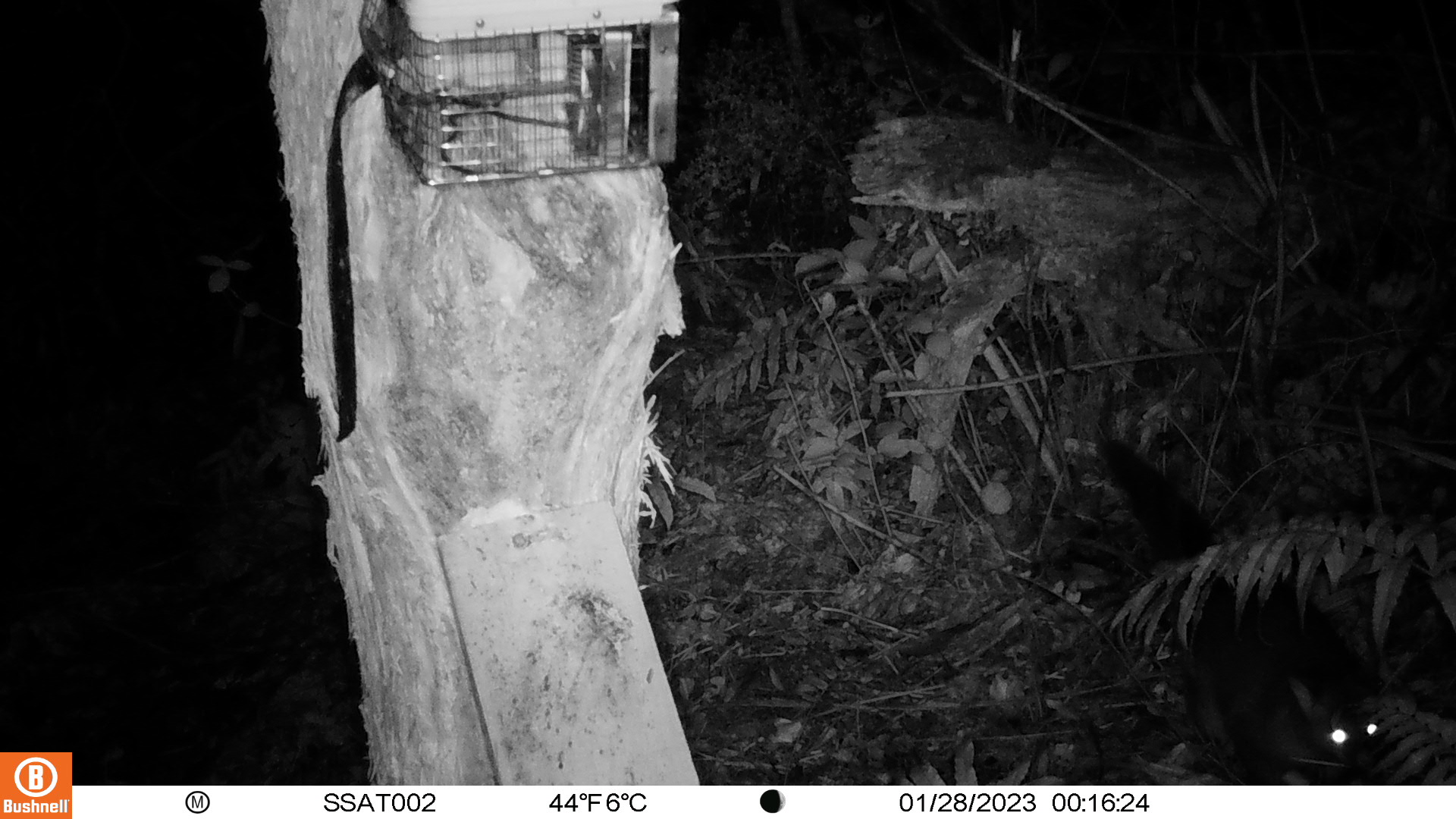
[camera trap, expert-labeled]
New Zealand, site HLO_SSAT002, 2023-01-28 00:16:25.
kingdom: Animalia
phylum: Chordata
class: Mammalia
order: Diprotodontia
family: Phalangeridae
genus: Trichosurus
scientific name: Trichosurus vulpecula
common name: common brushtail possum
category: possum